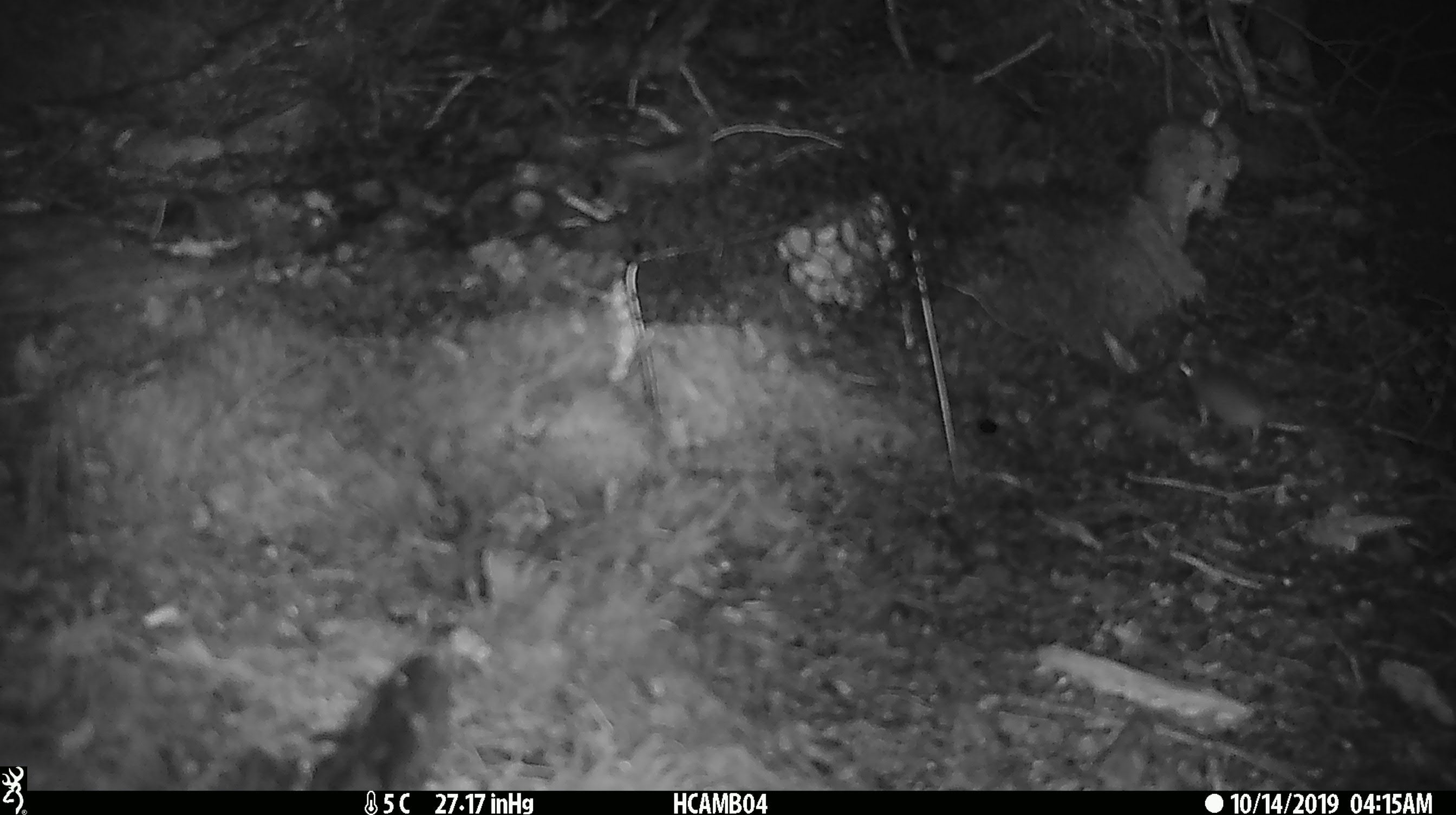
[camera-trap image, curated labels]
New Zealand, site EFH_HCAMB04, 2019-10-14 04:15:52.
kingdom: Animalia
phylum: Chordata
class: Mammalia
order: Rodentia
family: Muridae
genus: Mus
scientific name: Mus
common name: mouse